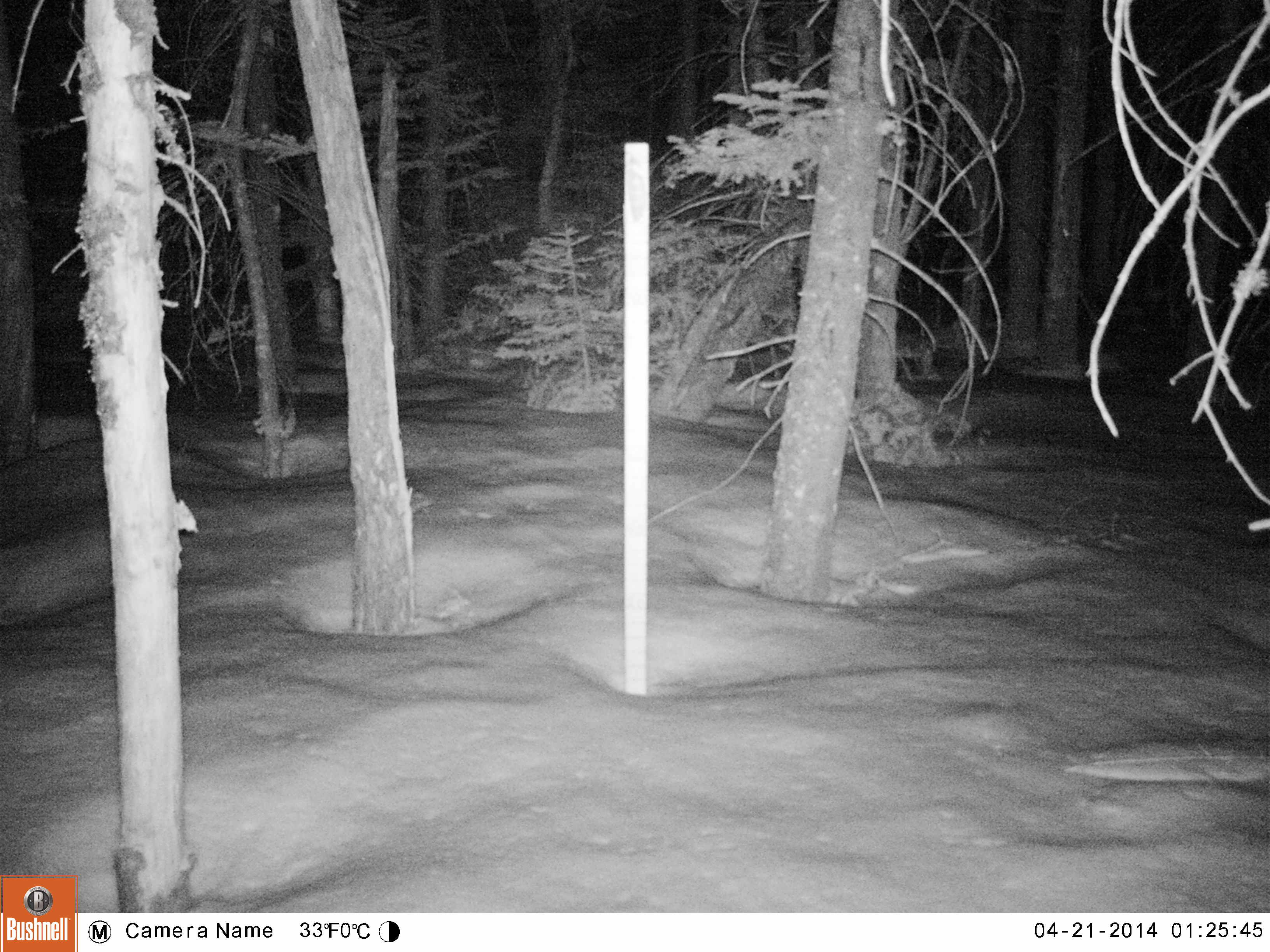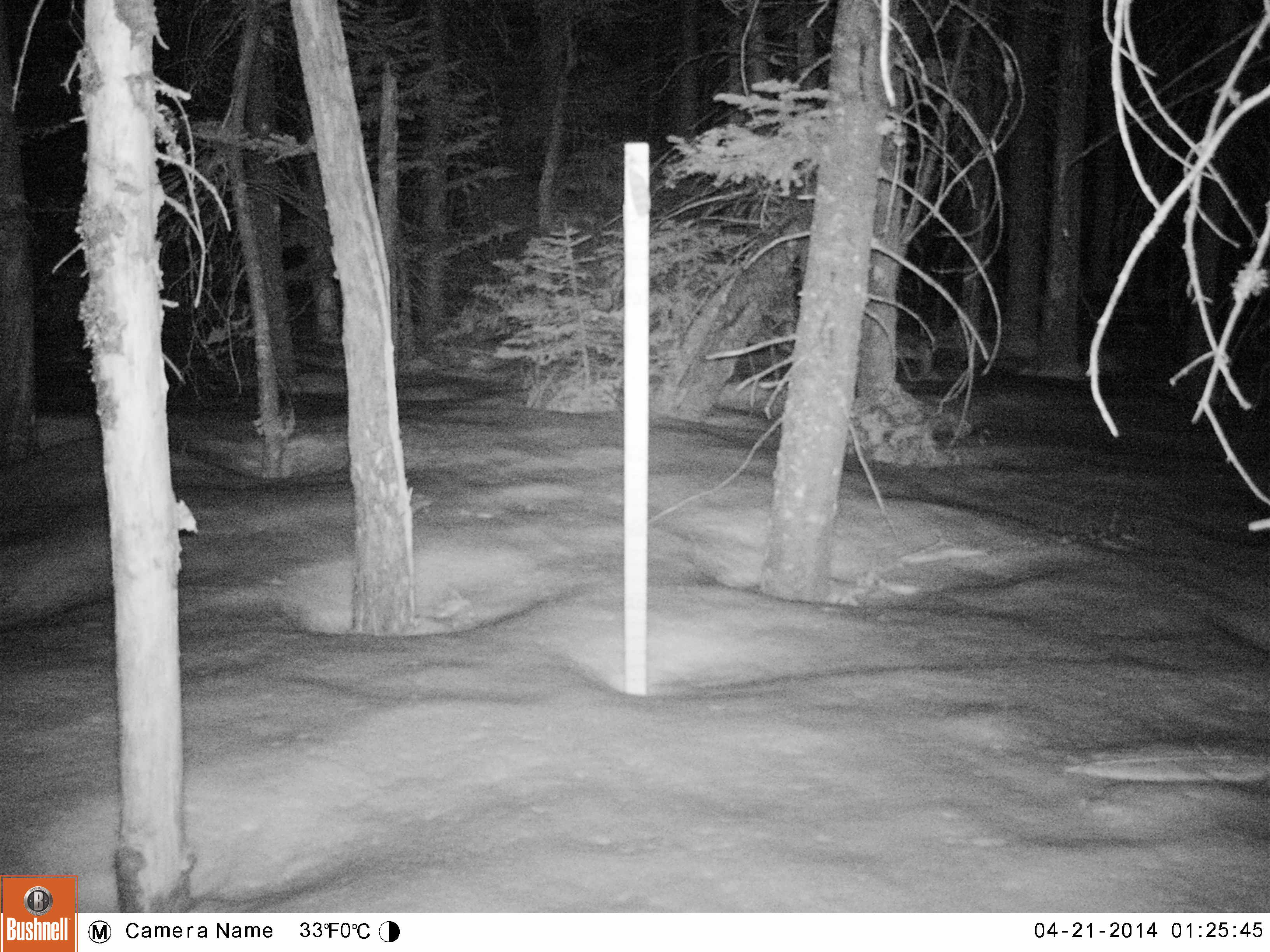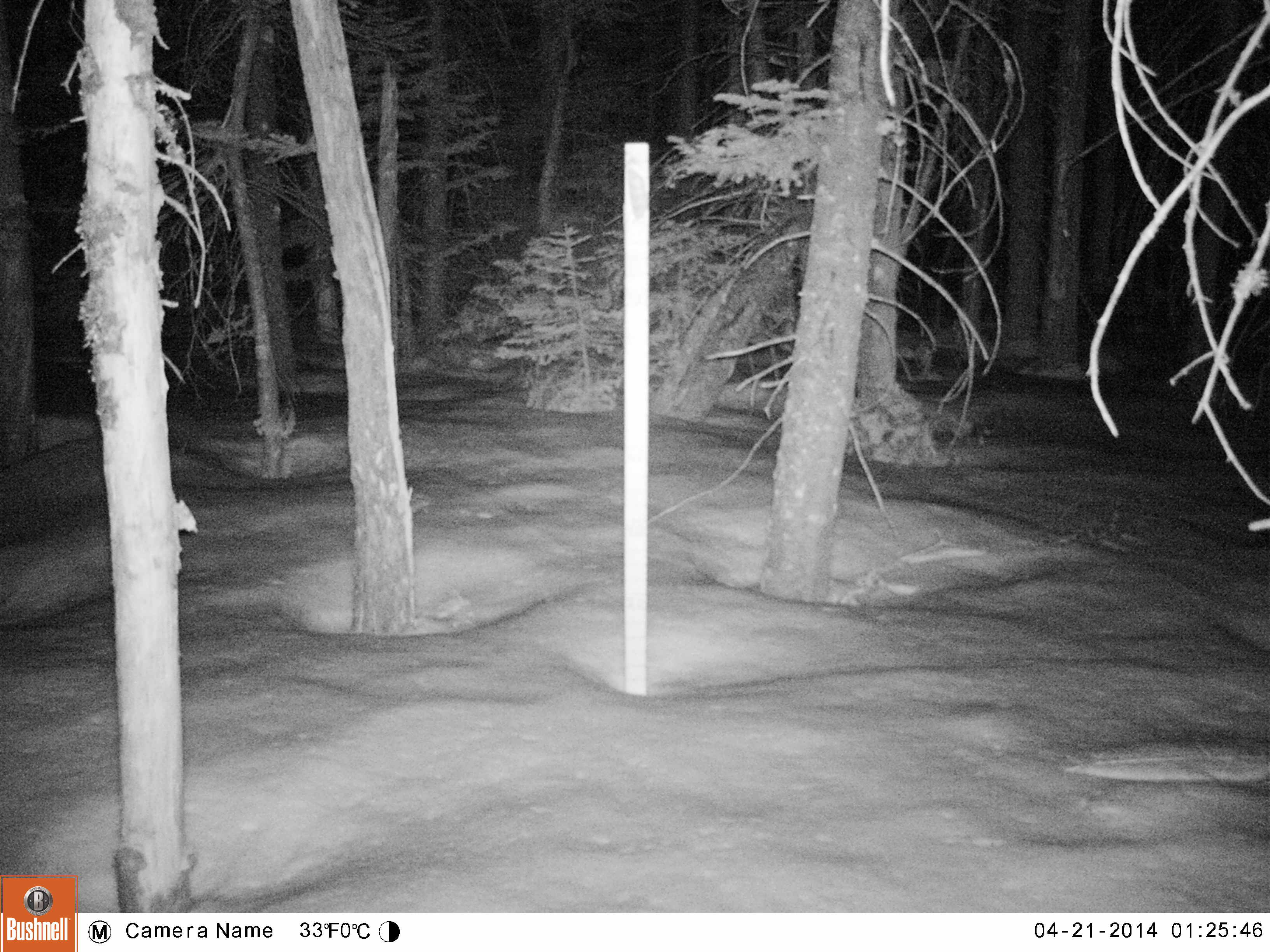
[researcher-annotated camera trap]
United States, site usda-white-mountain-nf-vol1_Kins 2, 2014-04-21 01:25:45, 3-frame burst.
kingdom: Animalia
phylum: Chordata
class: Mammalia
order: Lagomorpha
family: Leporidae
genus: Lepus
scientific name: Lepus americanus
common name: snowshoe hare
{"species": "snowshoe hare (Lepus americanus)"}